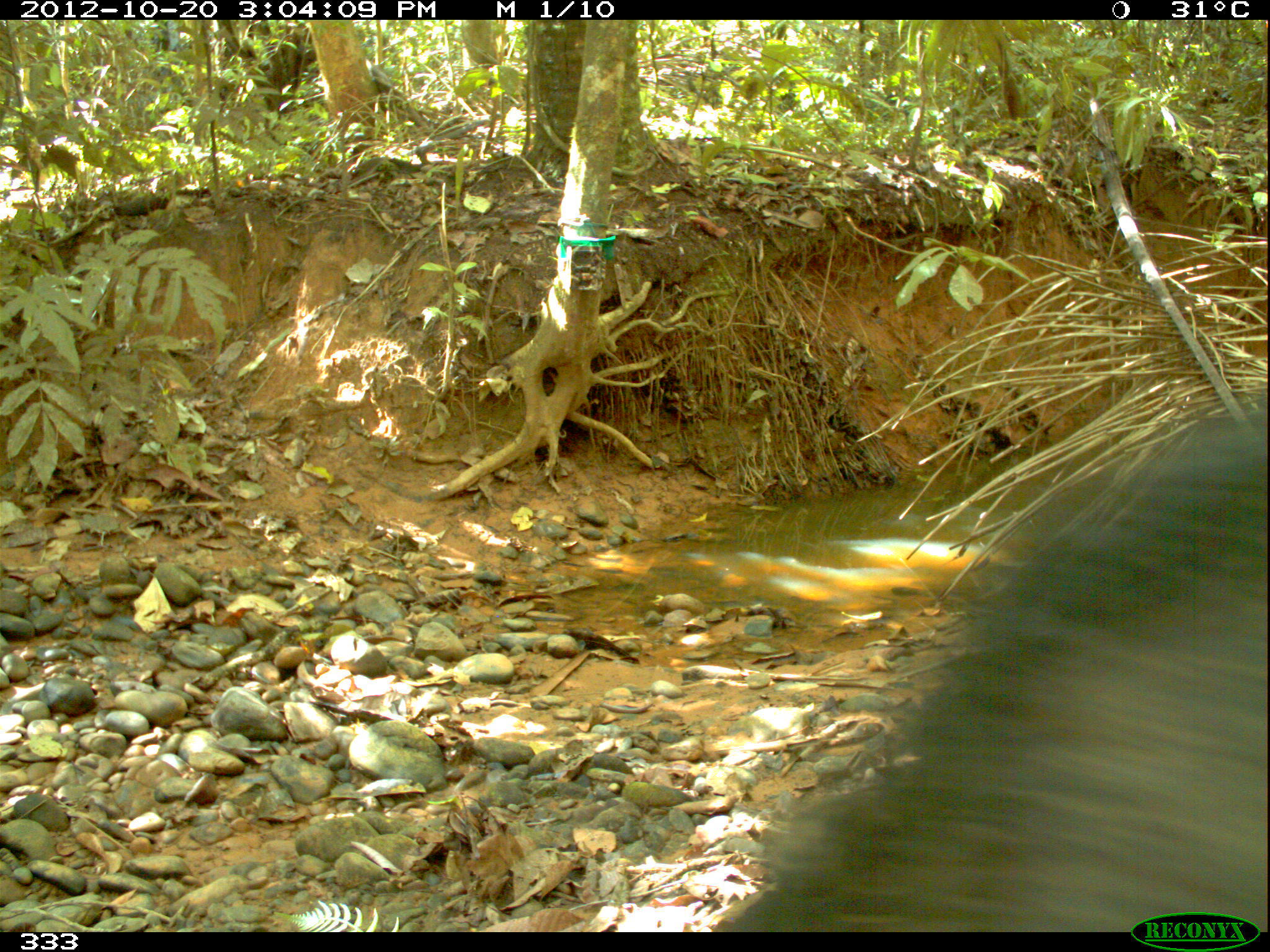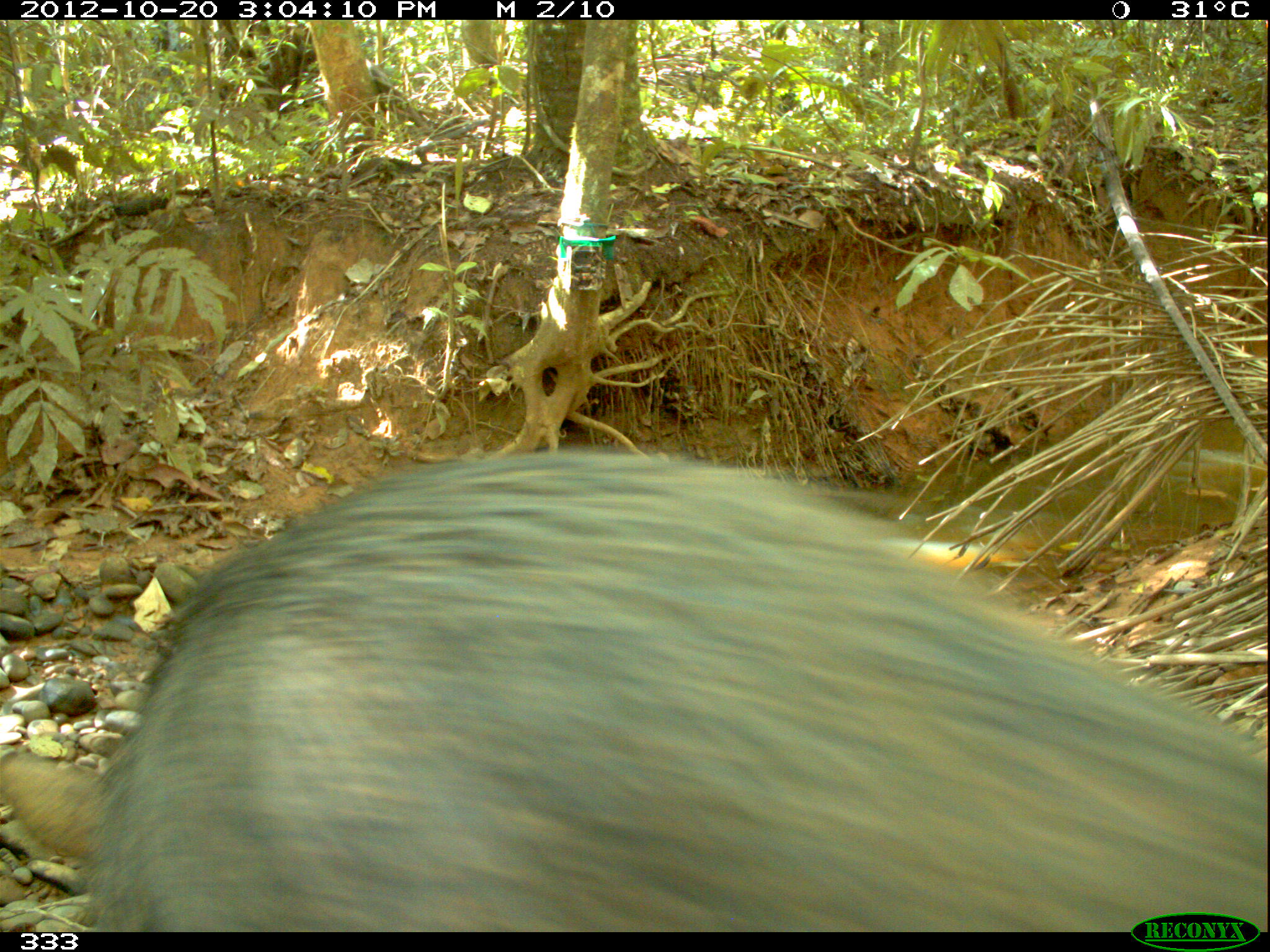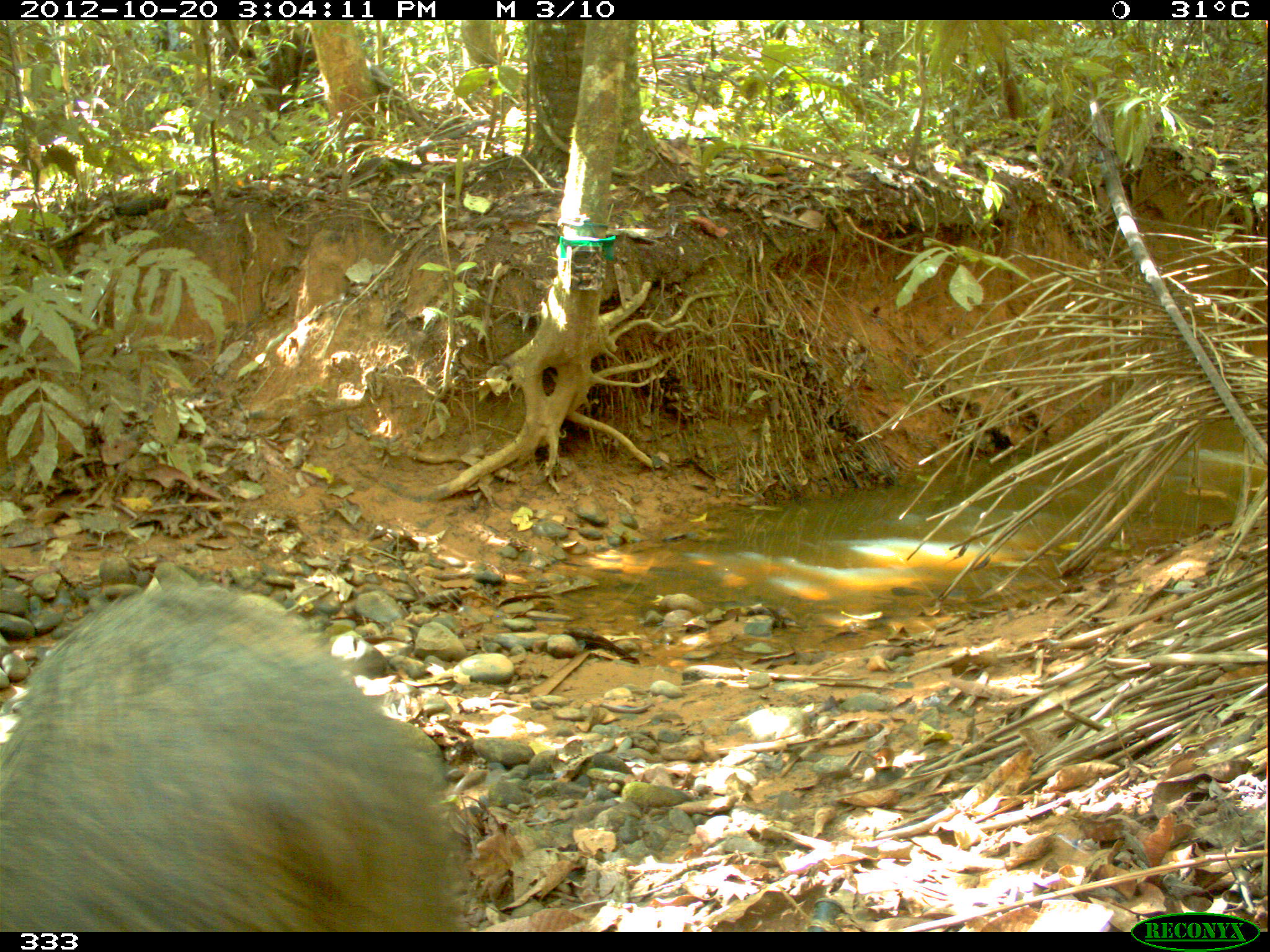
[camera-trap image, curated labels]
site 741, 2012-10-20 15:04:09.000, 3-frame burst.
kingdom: Animalia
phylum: Chordata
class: Mammalia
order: Artiodactyla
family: Tayassuidae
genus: Tayassu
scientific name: Tayassu pecari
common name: white-lipped peccary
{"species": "Tayassu pecari (white-lipped peccary)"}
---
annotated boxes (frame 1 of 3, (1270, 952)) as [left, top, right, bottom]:
tayassu pecari: [707, 401, 1270, 932]